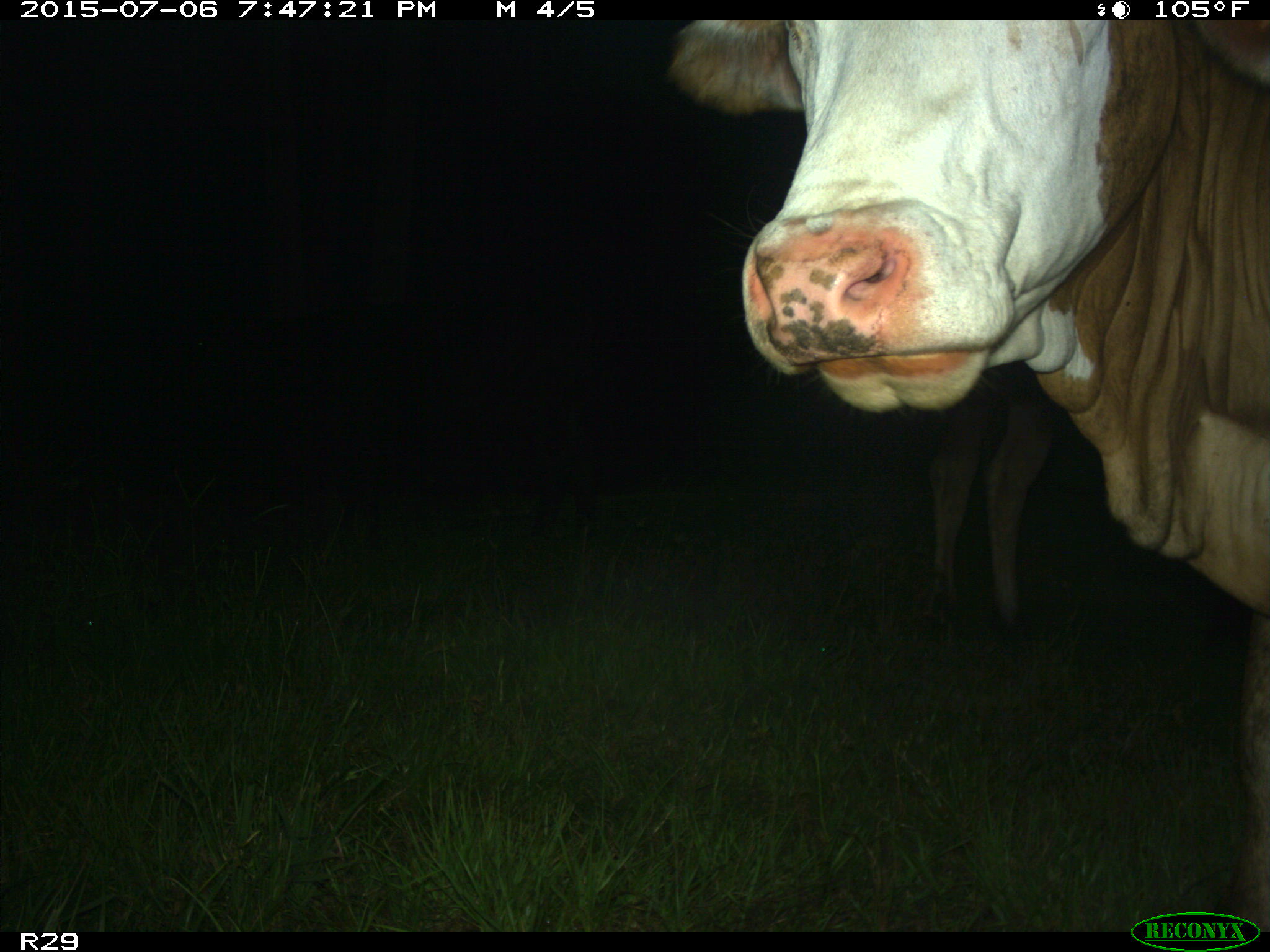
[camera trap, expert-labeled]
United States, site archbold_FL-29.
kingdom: Animalia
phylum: Chordata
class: Mammalia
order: Artiodactyla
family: Bovidae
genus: Bos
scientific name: Bos taurus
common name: domestic cow